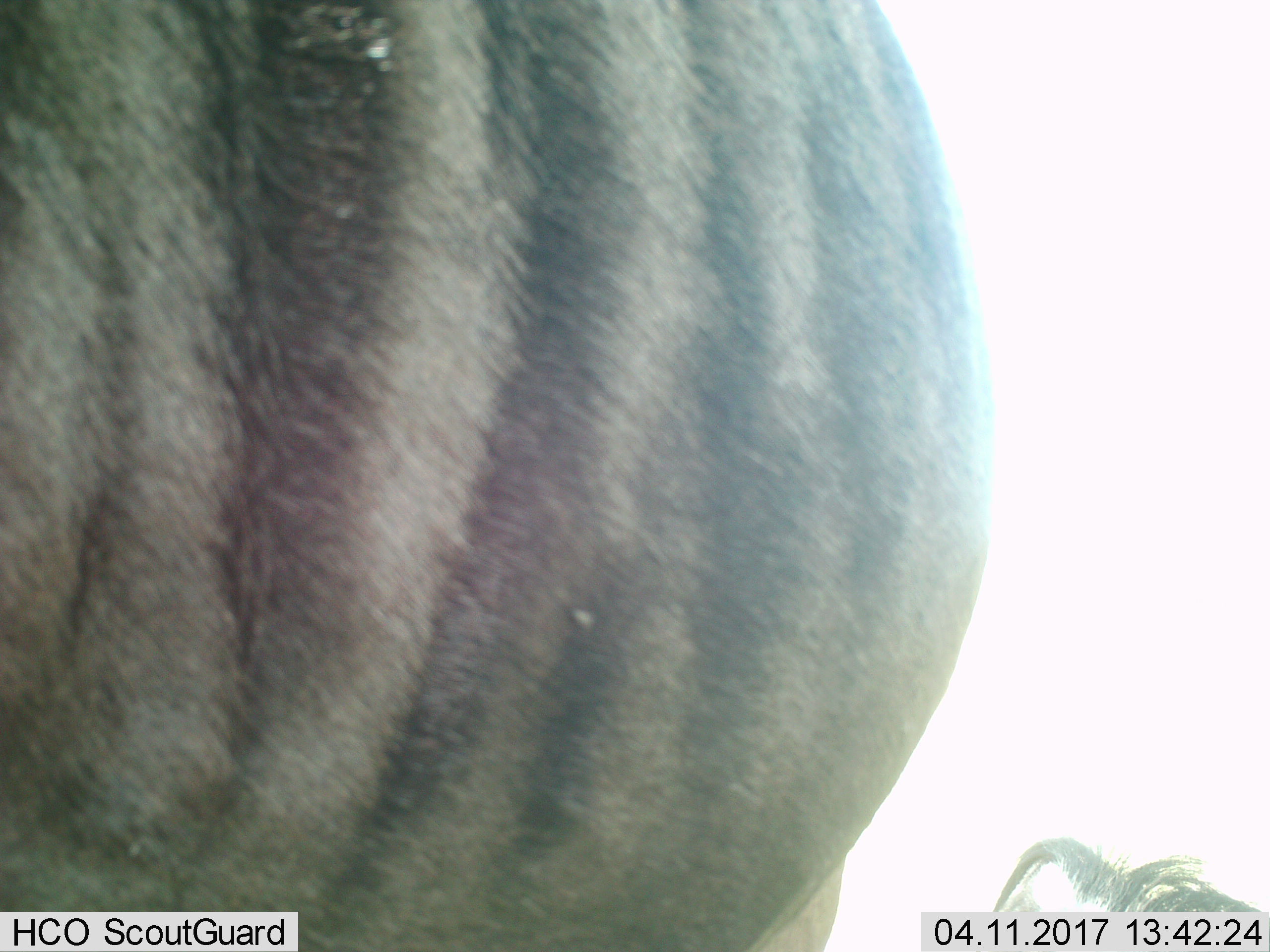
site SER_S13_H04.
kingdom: Animalia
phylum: Chordata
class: Mammalia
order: Artiodactyla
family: Bovidae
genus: Connochaetes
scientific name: Connochaetes taurinus taurinus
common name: blue wildebeest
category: wildebeestblue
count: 2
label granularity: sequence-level